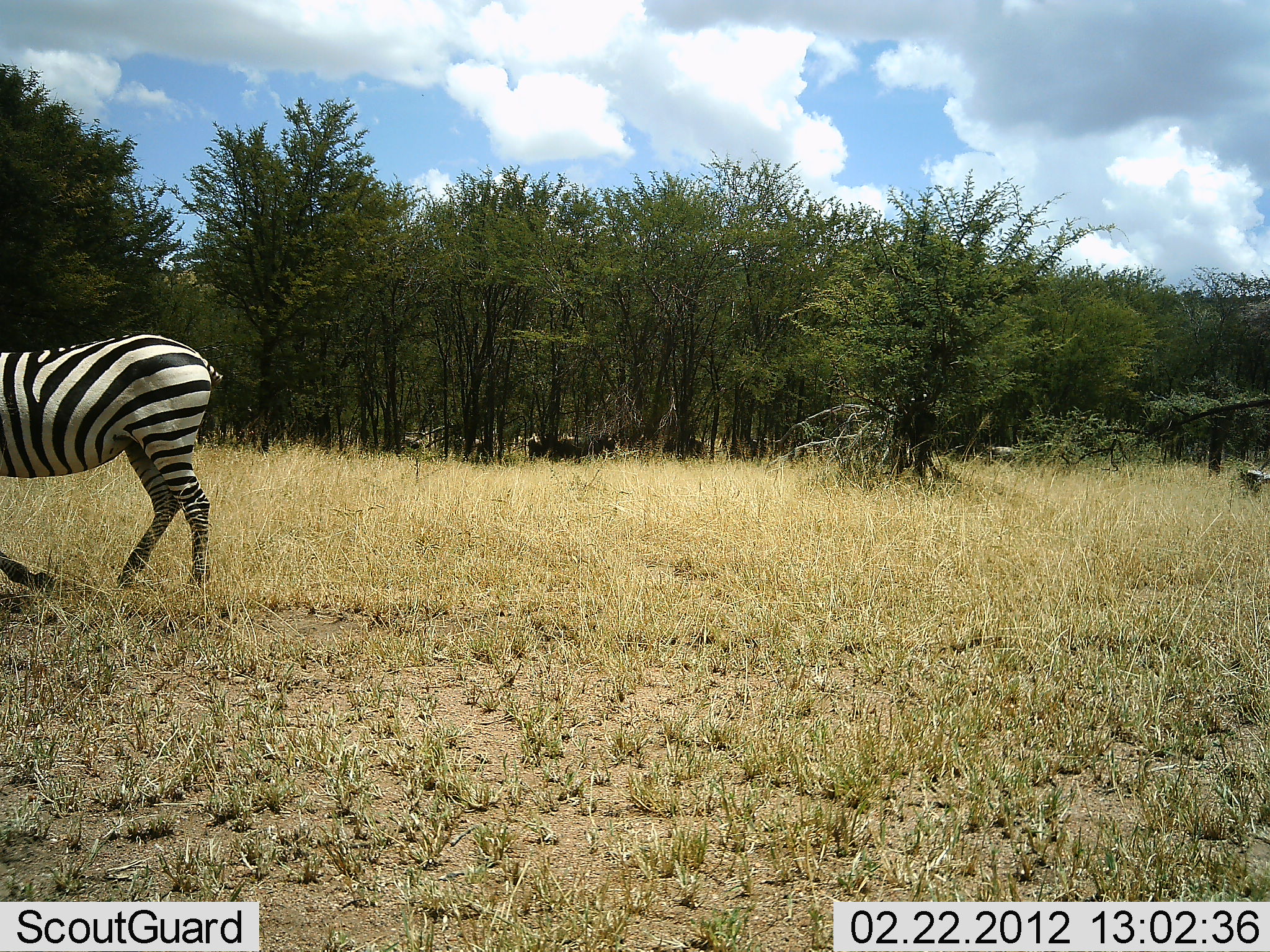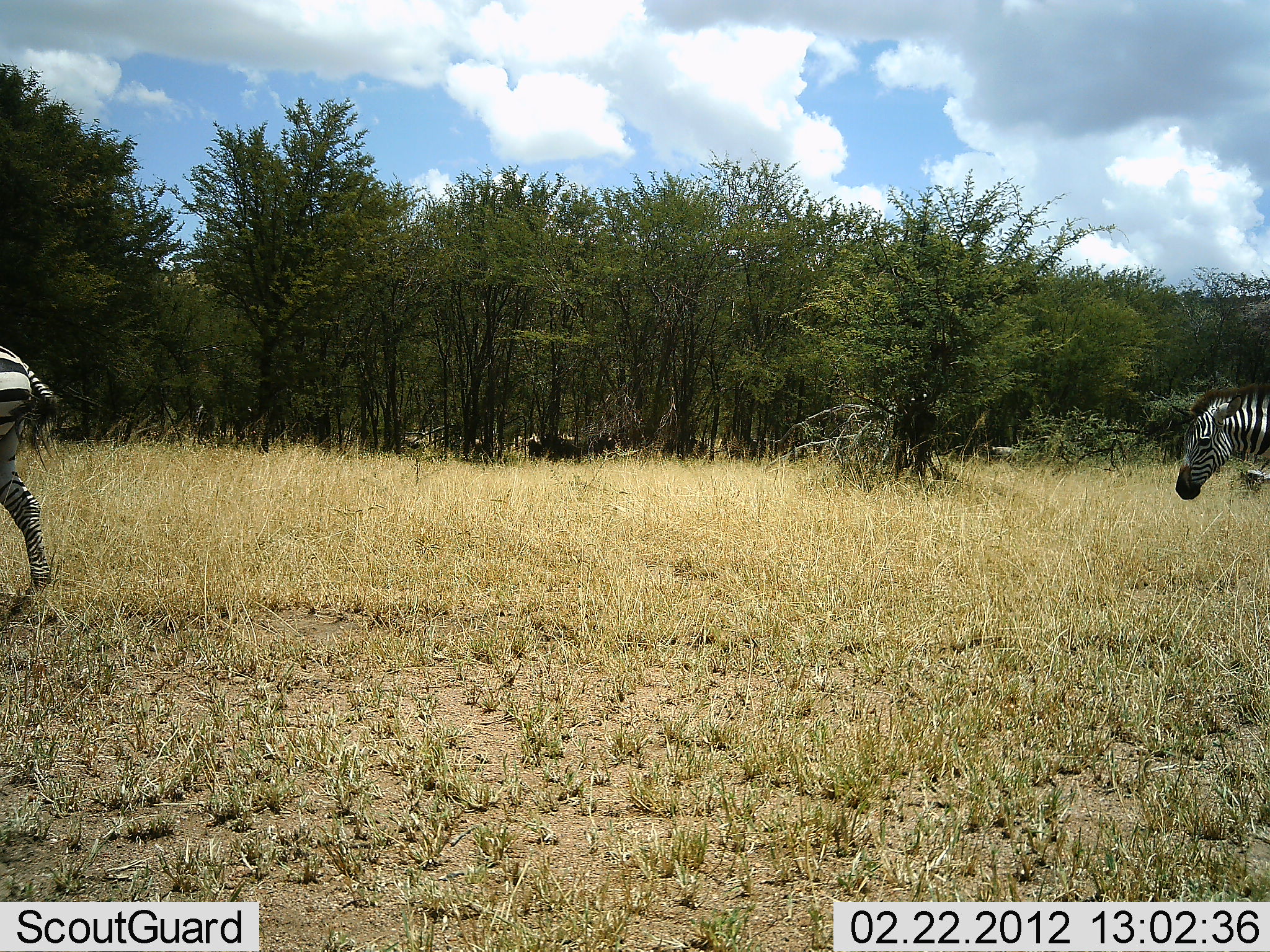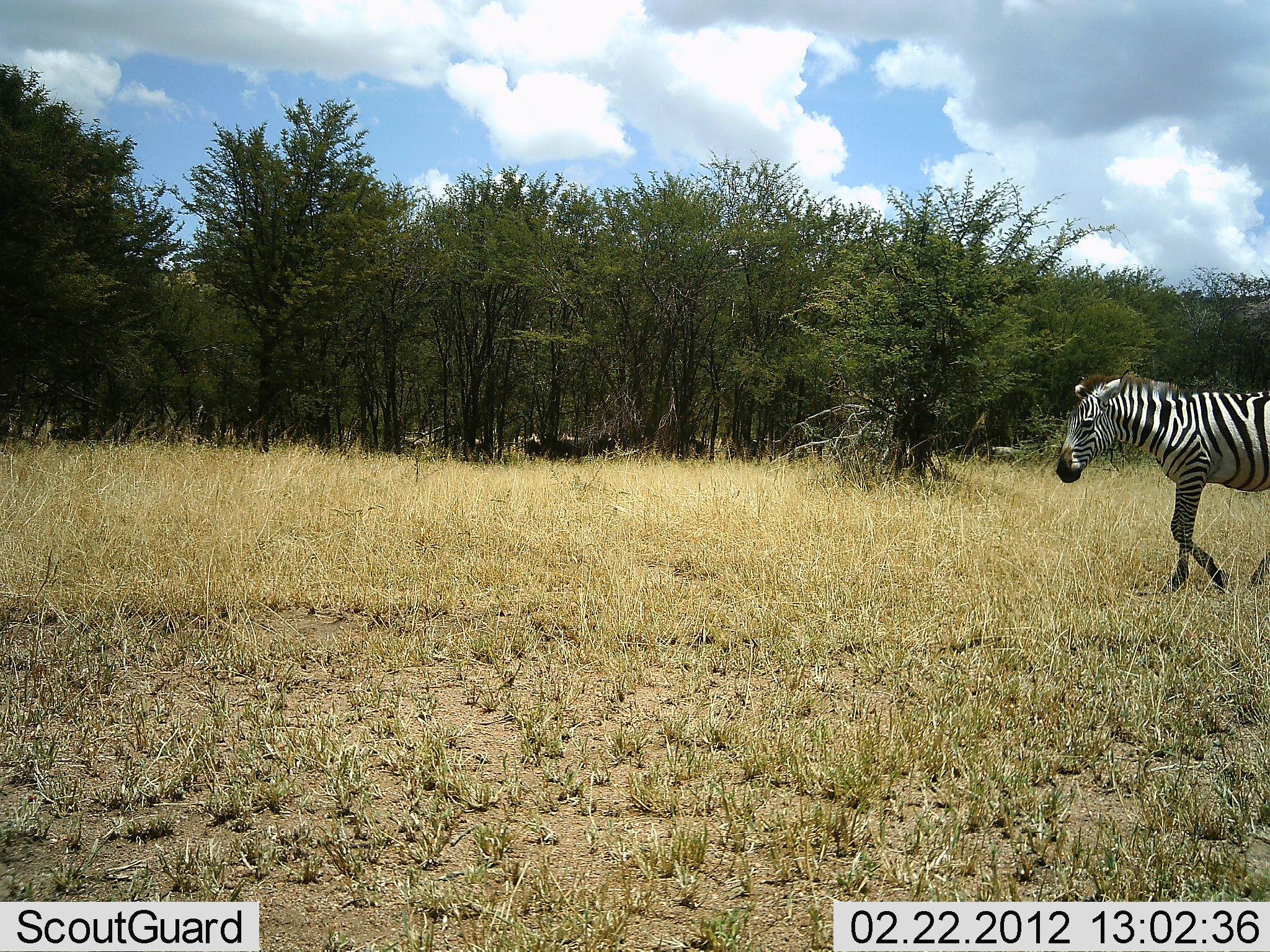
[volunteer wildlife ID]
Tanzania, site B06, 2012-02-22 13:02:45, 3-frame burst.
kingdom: Animalia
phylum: Chordata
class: Mammalia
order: Perissodactyla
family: Equidae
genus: Equus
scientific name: Equus quagga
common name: plains zebra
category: zebra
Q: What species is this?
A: Zebra (plains zebra) (Equus quagga).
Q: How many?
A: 2.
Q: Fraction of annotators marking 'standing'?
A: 6%.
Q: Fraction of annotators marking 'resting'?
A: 0%.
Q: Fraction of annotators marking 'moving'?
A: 100%.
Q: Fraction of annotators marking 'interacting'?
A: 0%.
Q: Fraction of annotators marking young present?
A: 0%.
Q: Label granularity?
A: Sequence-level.